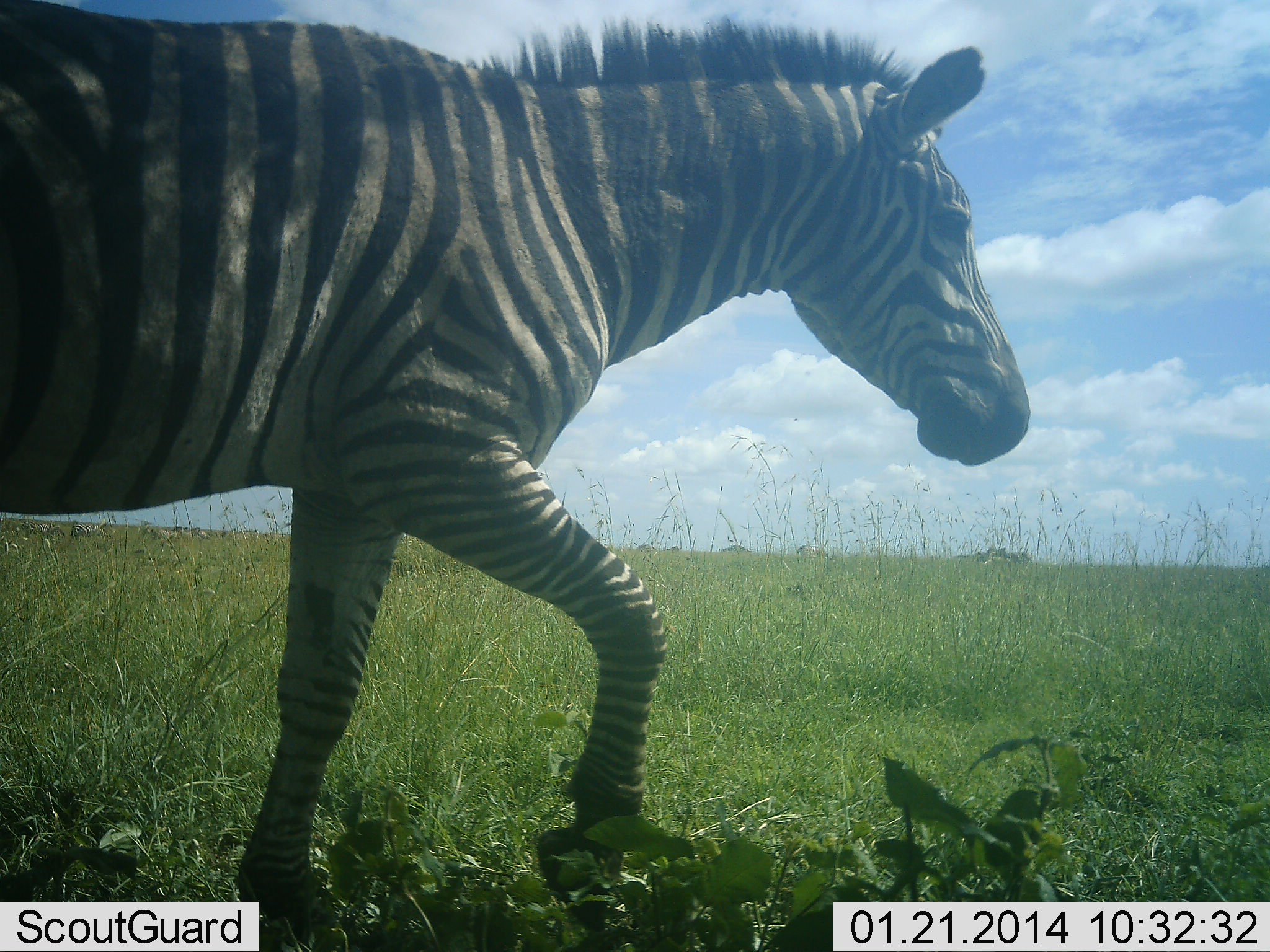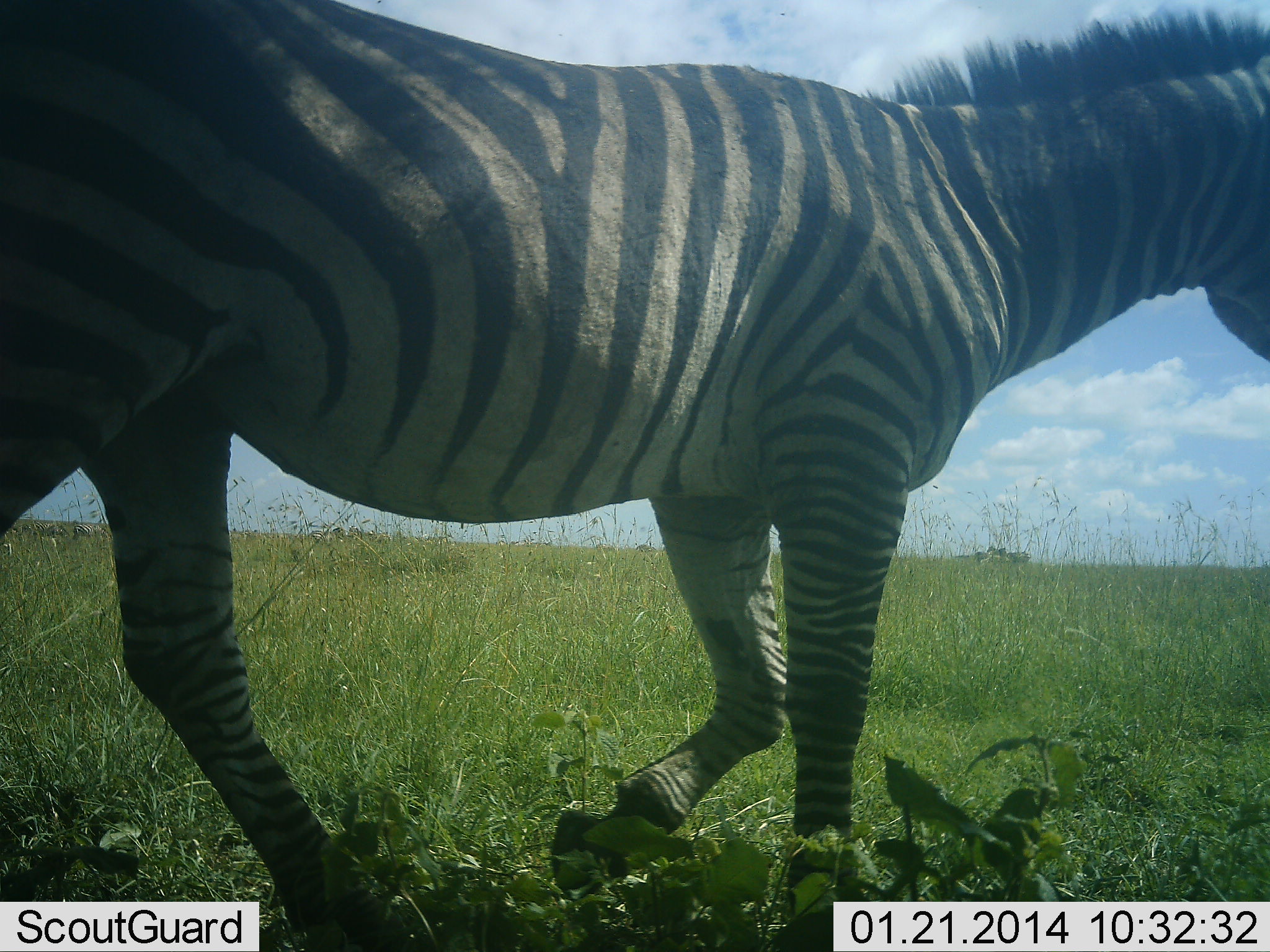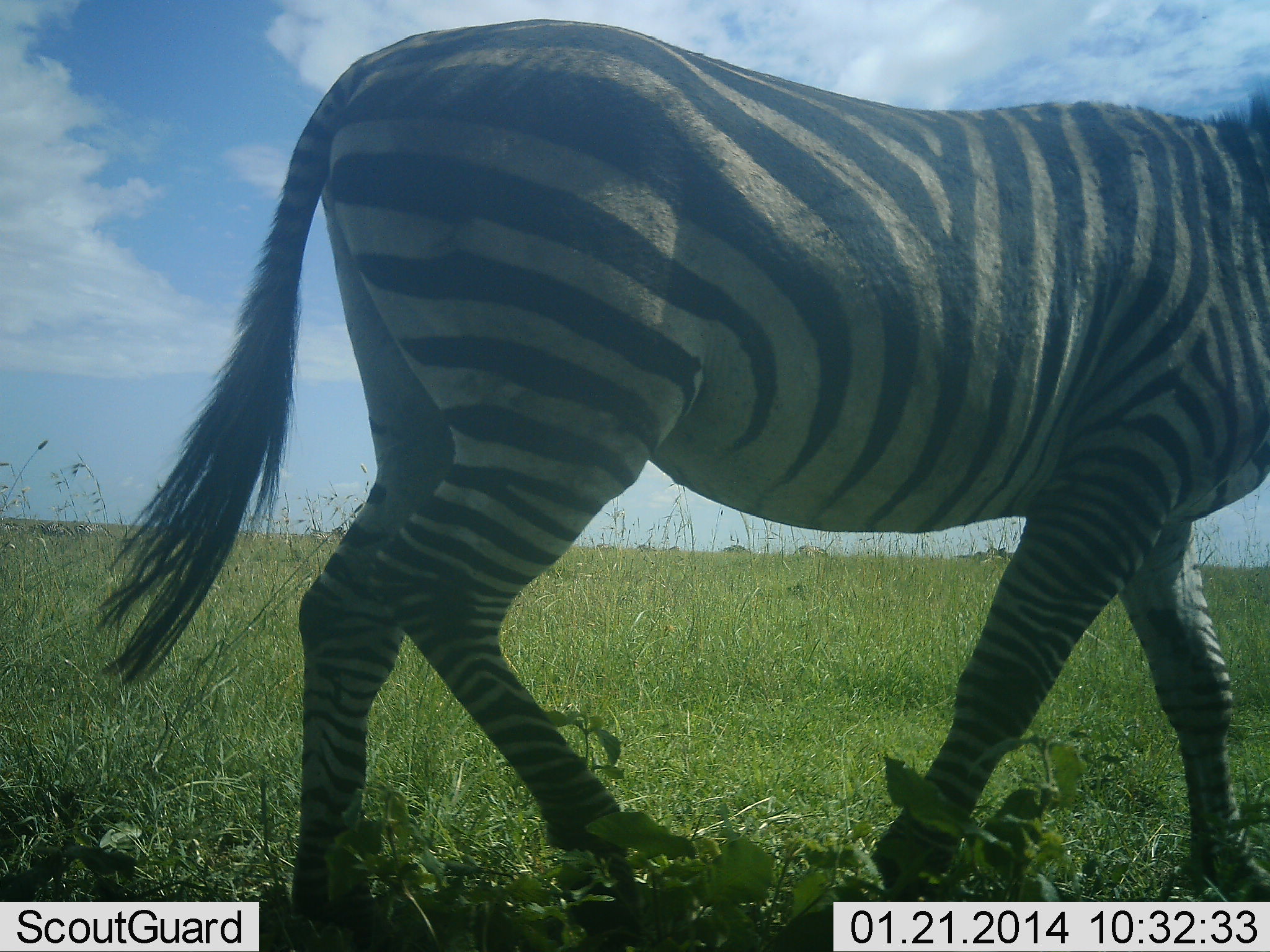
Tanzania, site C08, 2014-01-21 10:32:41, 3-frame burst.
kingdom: Animalia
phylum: Chordata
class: Mammalia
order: Perissodactyla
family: Equidae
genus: Equus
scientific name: Equus quagga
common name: plains zebra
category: zebra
Zebra (plains zebra) (Equus quagga), count 1. Behavior (volunteer vote fractions): standing 0%, resting 0%, moving 100%, interacting 0%. Young present (vote fraction): 0%. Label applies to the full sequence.